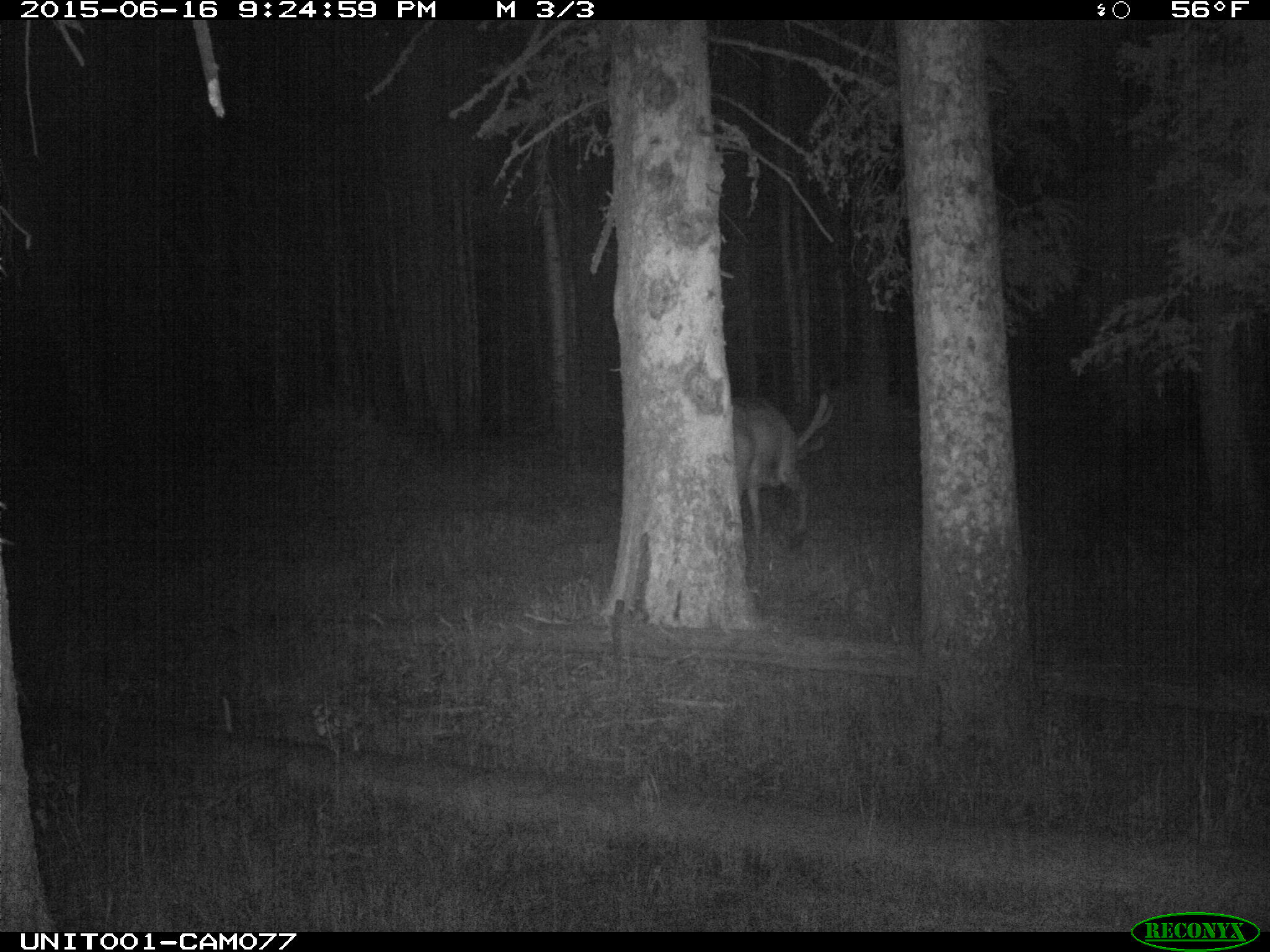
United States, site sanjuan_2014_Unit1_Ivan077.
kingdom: Animalia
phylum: Chordata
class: Mammalia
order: Artiodactyla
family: Cervidae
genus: Cervus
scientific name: Cervus elaphus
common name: red deer